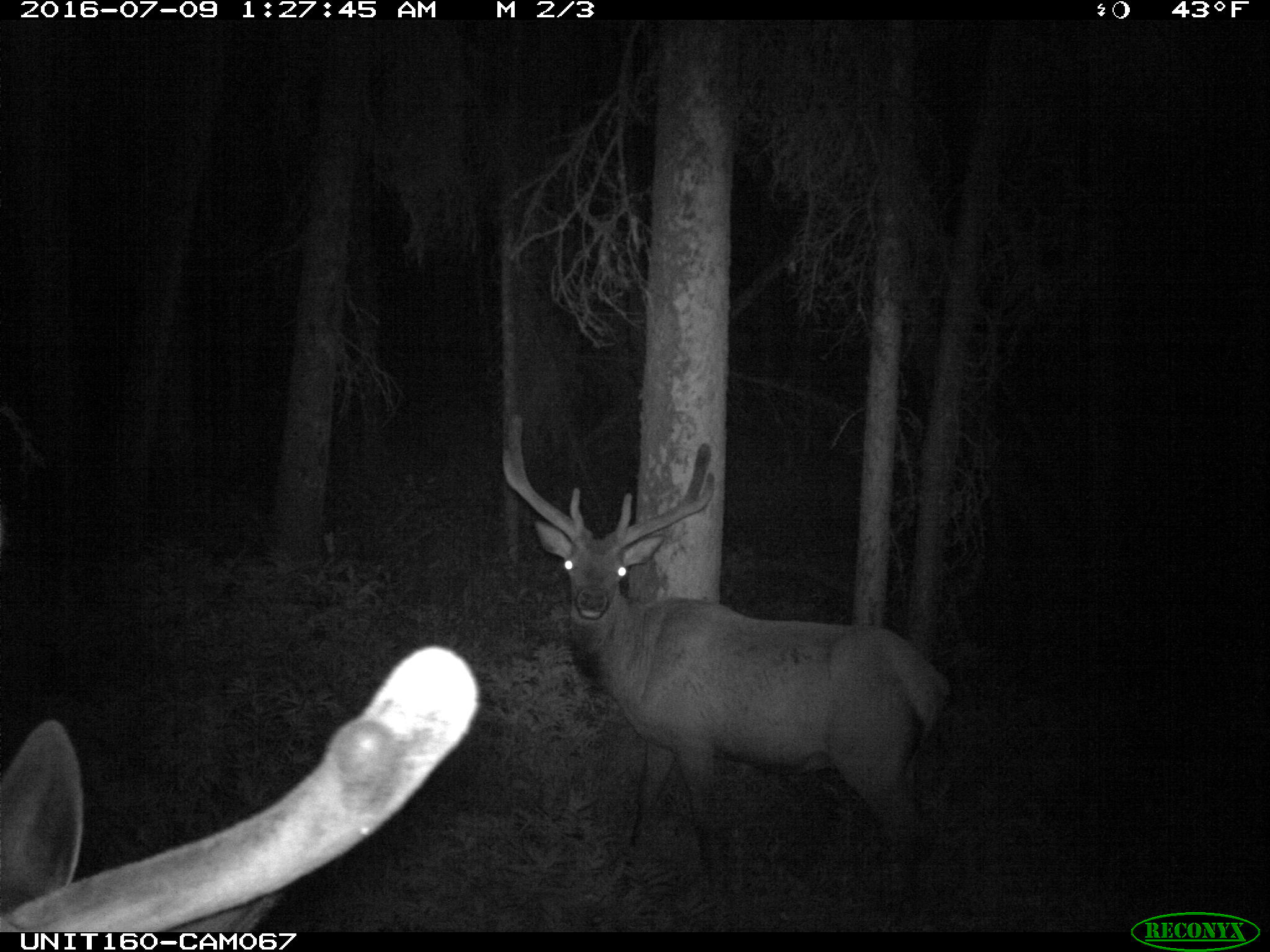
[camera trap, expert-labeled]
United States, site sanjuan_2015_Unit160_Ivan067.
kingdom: Animalia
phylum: Chordata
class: Mammalia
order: Artiodactyla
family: Cervidae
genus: Cervus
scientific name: Cervus elaphus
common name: red deer